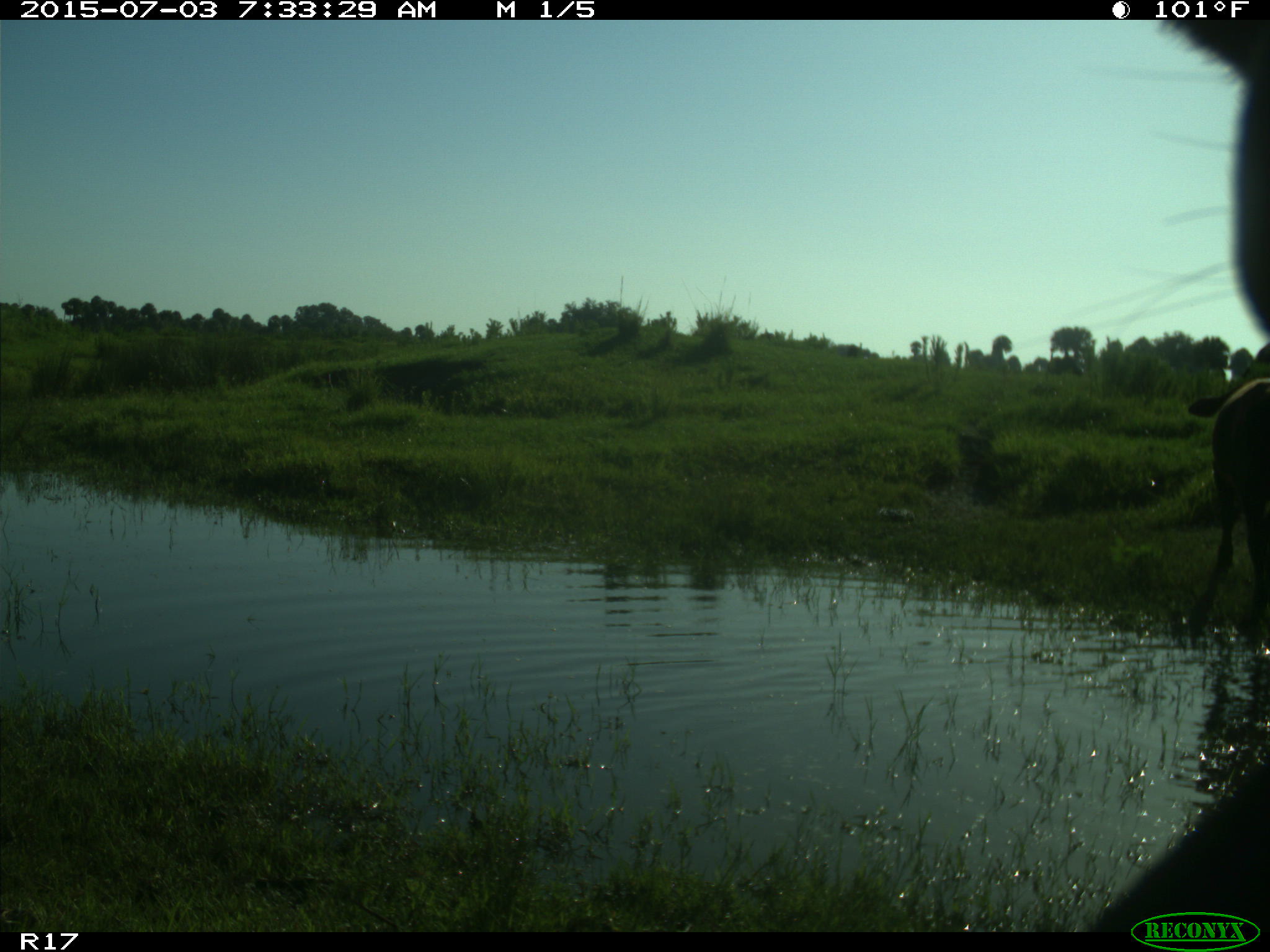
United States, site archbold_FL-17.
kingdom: Animalia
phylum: Chordata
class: Mammalia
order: Artiodactyla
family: Bovidae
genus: Bos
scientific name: Bos taurus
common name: domestic cow